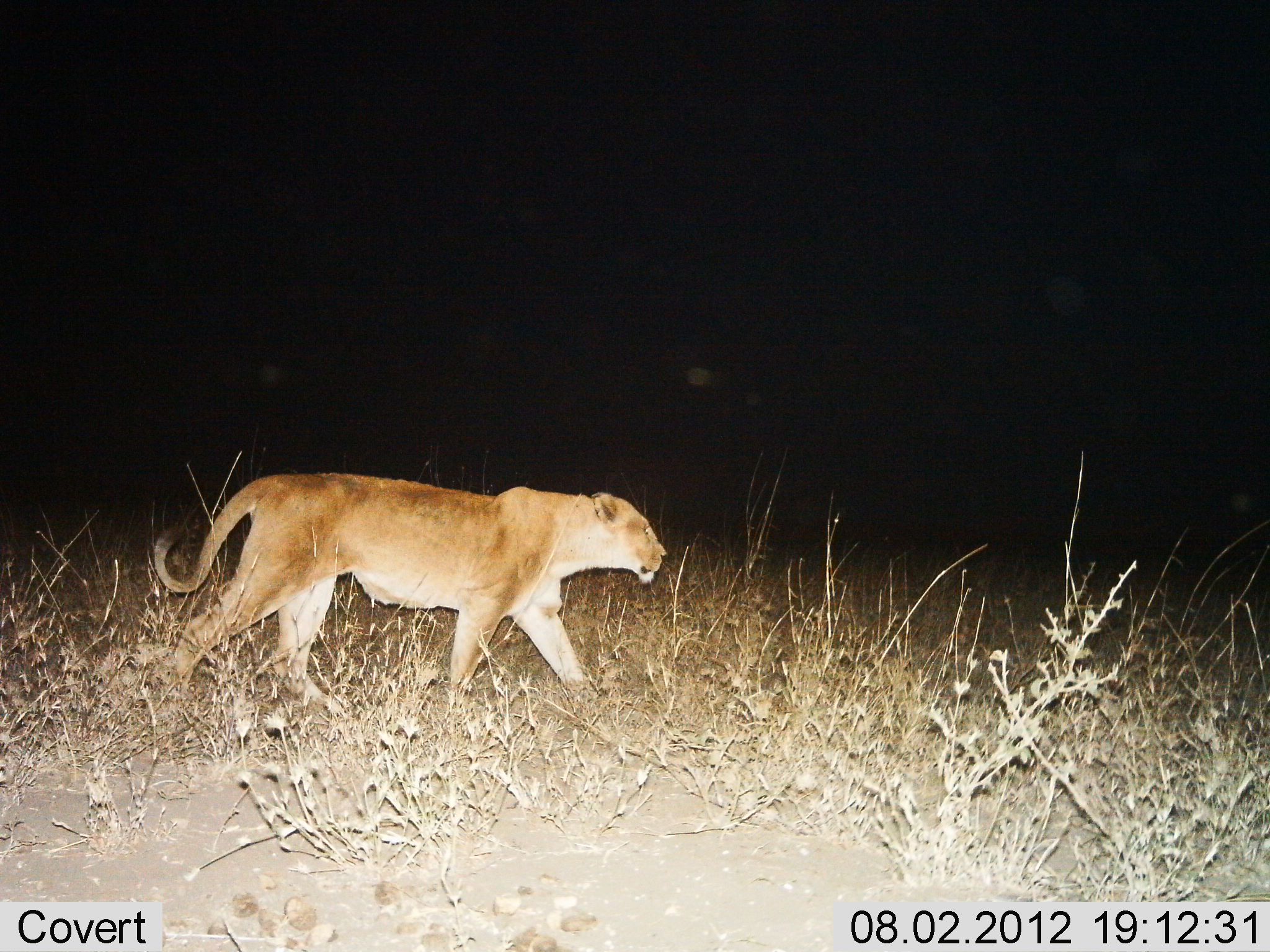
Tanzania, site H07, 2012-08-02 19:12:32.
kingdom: Animalia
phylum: Chordata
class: Mammalia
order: Carnivora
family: Felidae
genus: Panthera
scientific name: Panthera leo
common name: lion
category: lionfemale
Lionfemale (lion) (Panthera leo), count 1. Behavior (volunteer vote fractions): standing 0%, resting 0%, moving 100%, interacting 0%. Young present (vote fraction): 0%. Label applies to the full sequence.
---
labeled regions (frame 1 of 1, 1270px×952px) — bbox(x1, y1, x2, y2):
animal: bbox(151, 470, 669, 719)